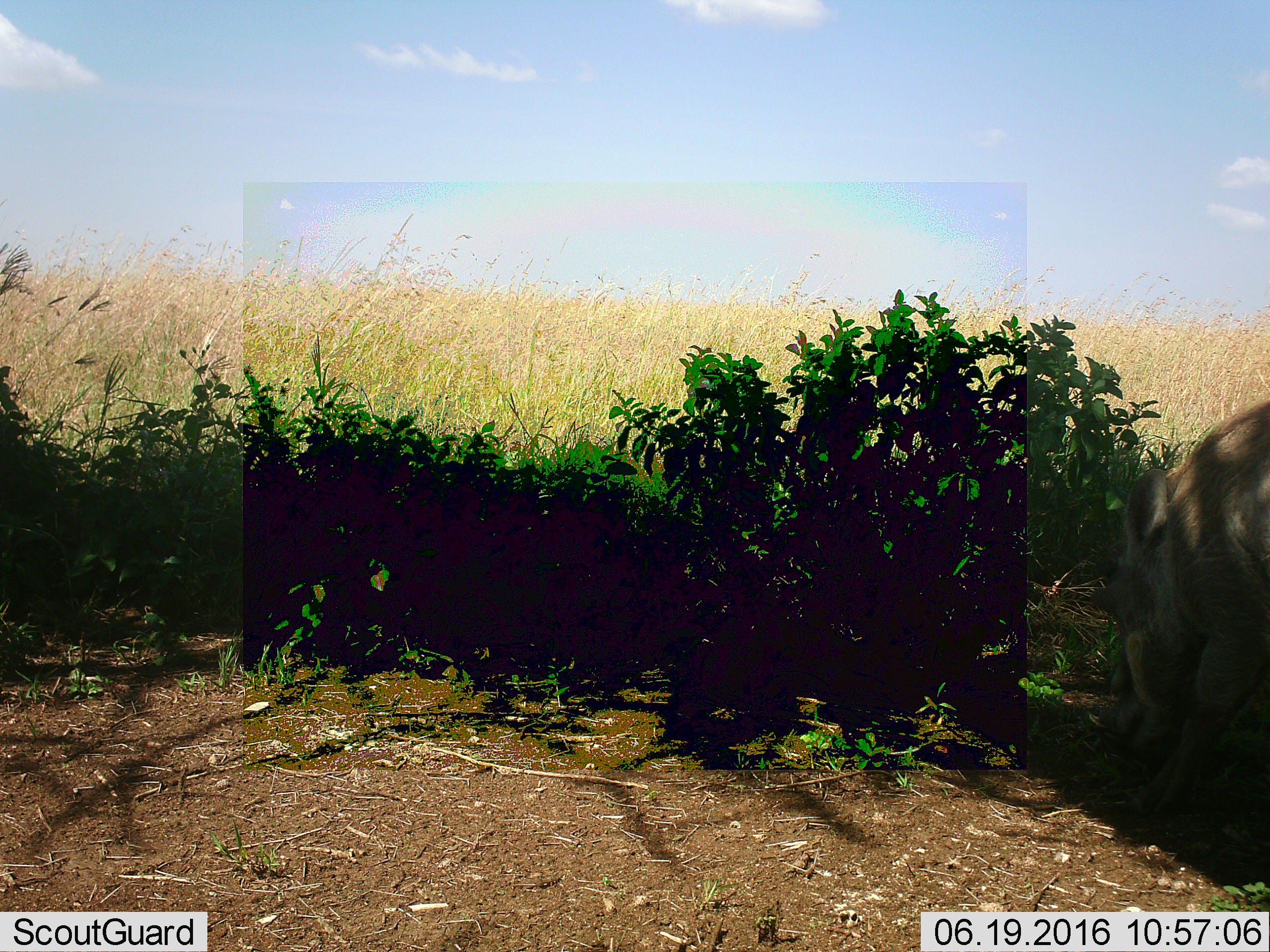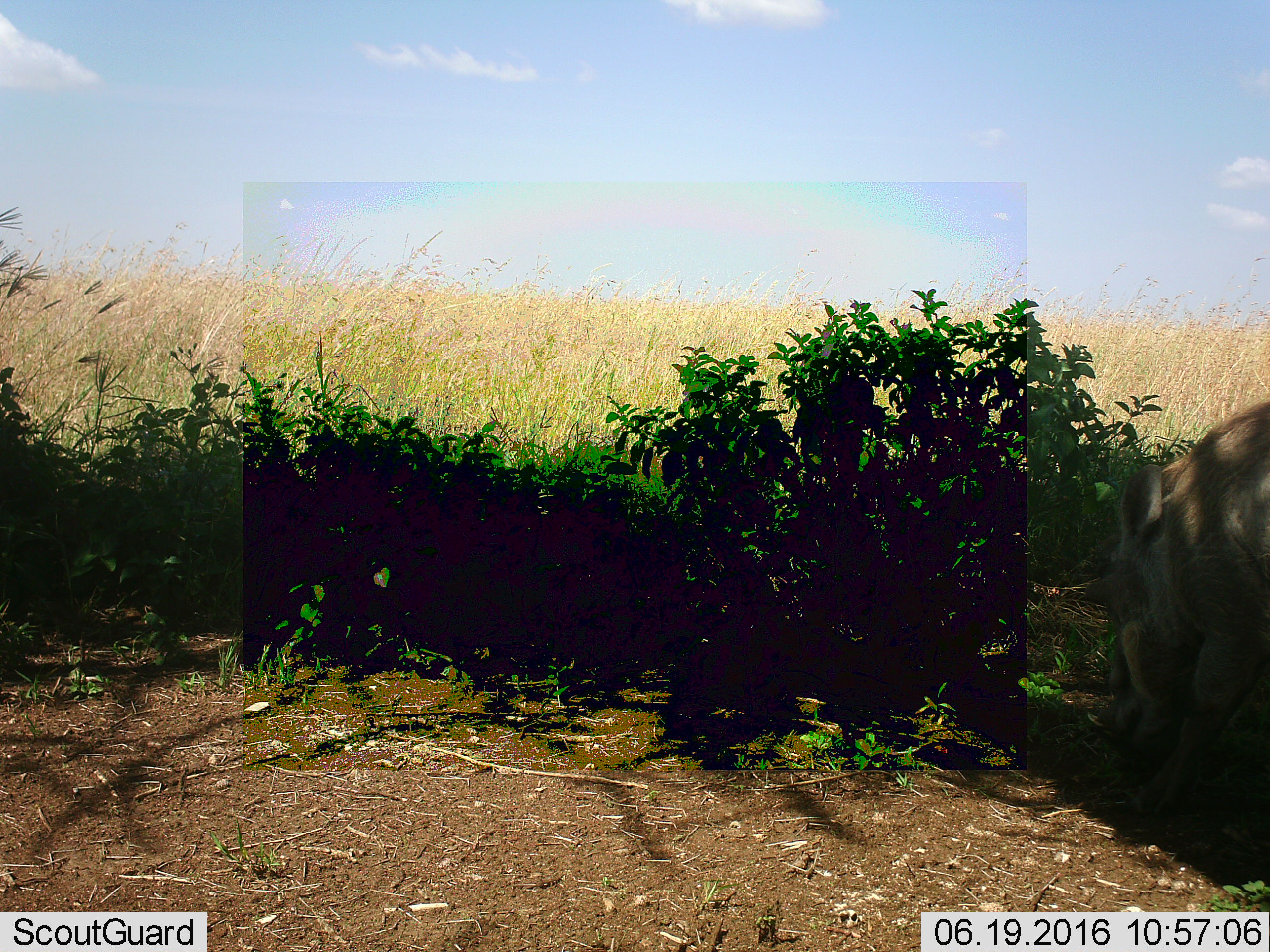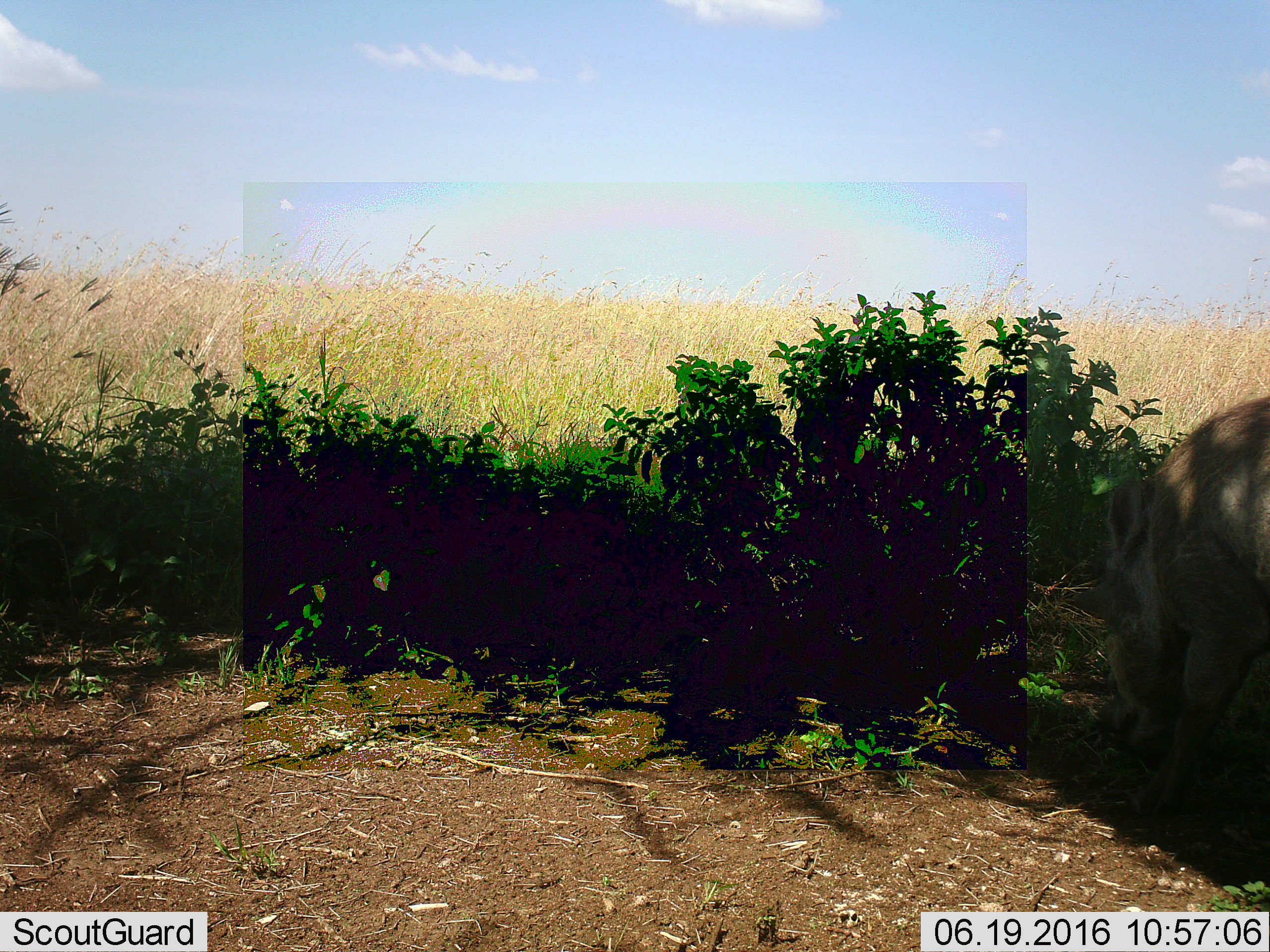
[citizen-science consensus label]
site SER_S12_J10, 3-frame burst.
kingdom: Animalia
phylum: Chordata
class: Mammalia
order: Artiodactyla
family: Suidae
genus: Phacochoerus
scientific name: Phacochoerus africanus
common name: warthog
Warthog (Phacochoerus africanus), count 1. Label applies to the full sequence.